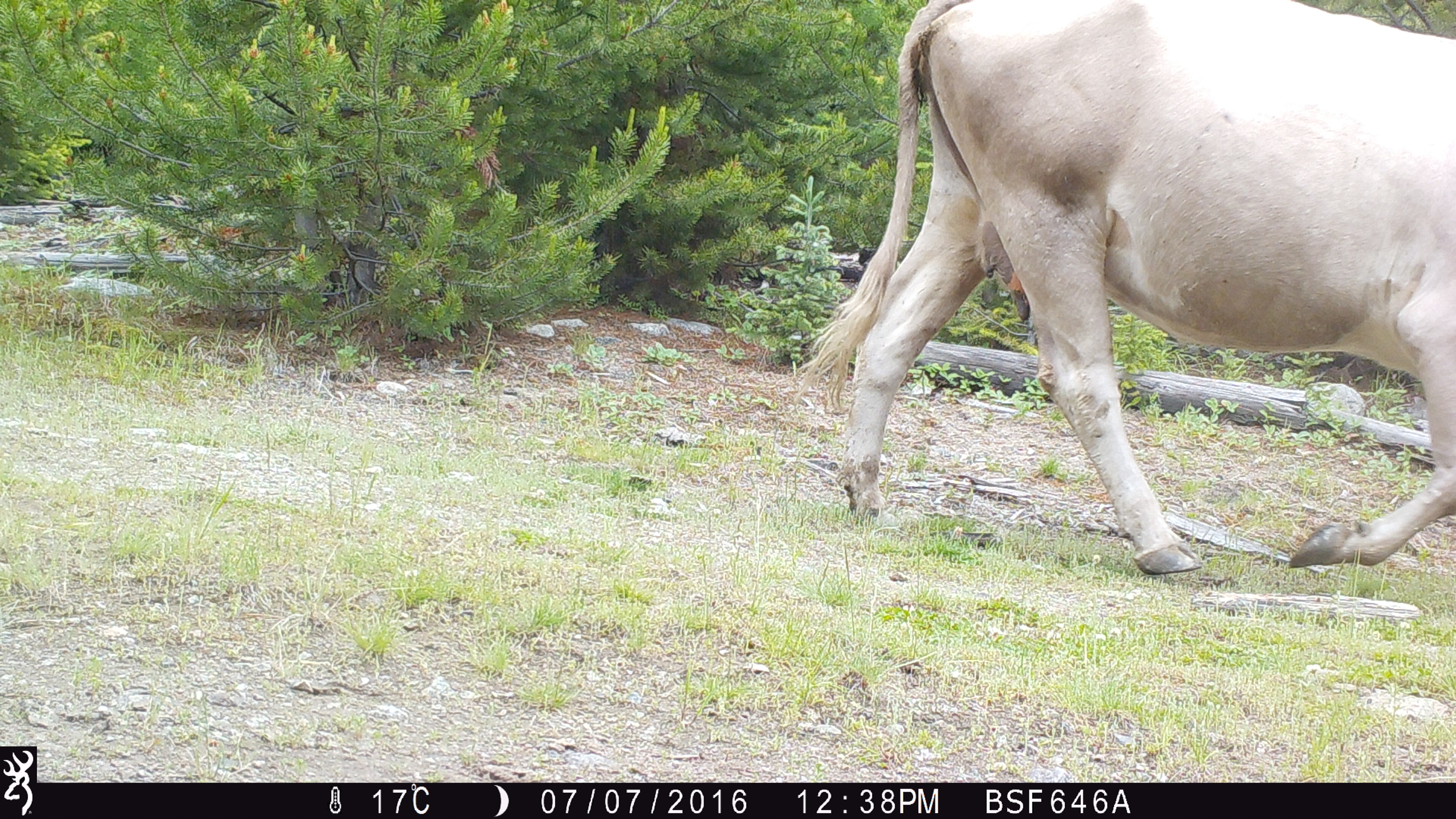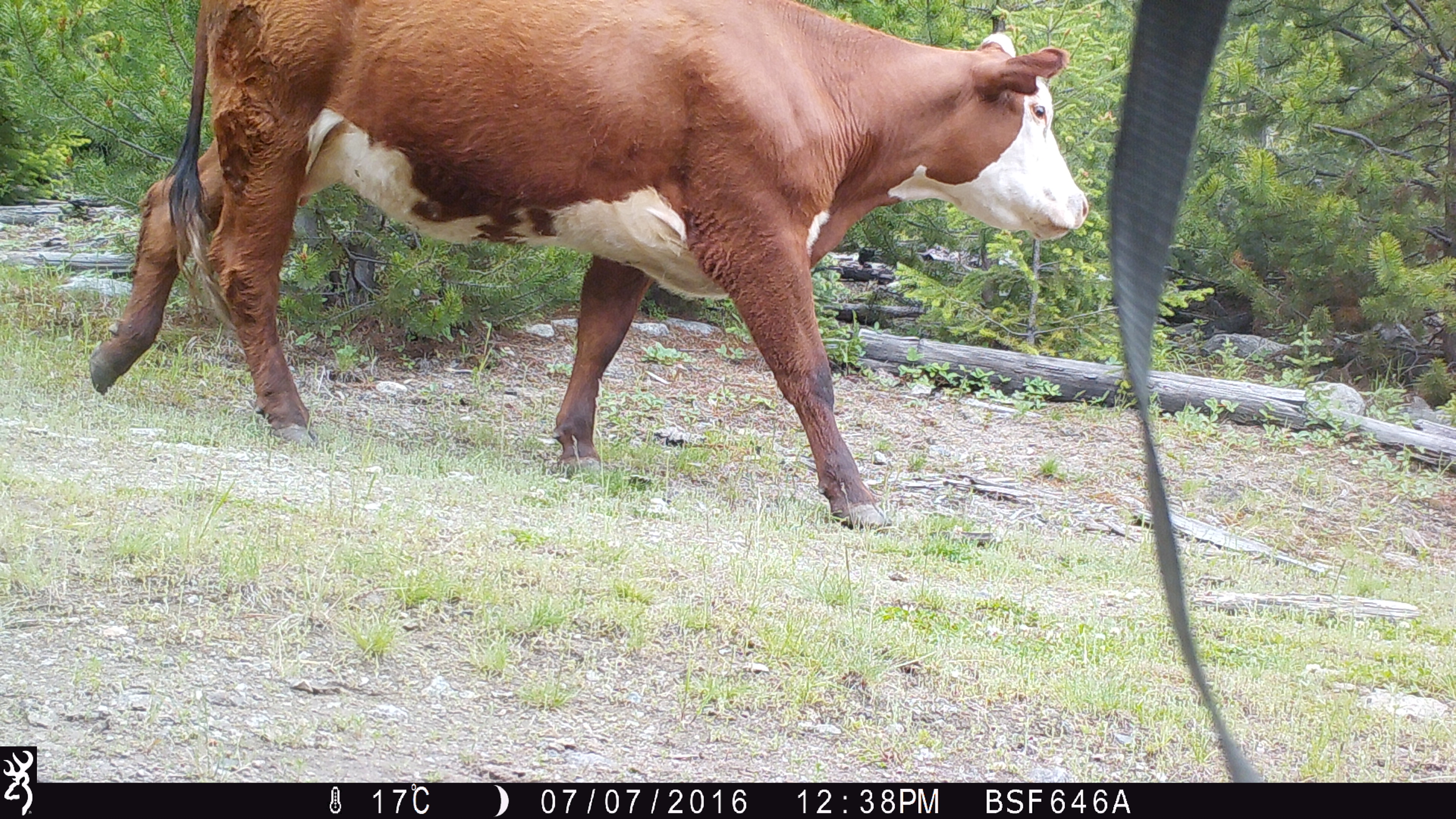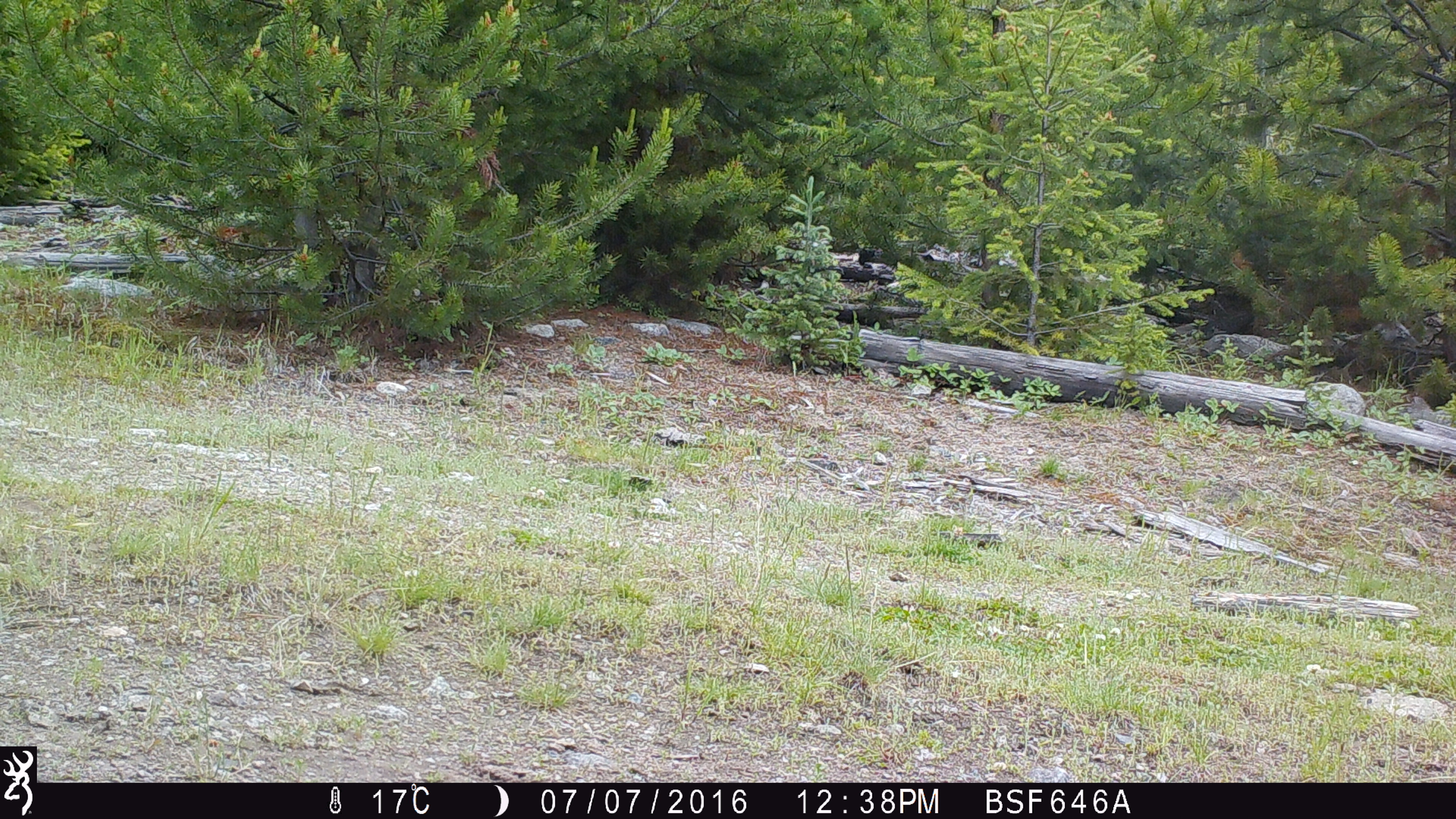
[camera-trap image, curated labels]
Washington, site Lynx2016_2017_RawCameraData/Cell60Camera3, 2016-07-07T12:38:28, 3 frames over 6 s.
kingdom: Animalia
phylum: Chordata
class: Mammalia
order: Artiodactyla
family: Bovidae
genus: Bos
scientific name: Bos taurus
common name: domestic cattle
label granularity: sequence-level